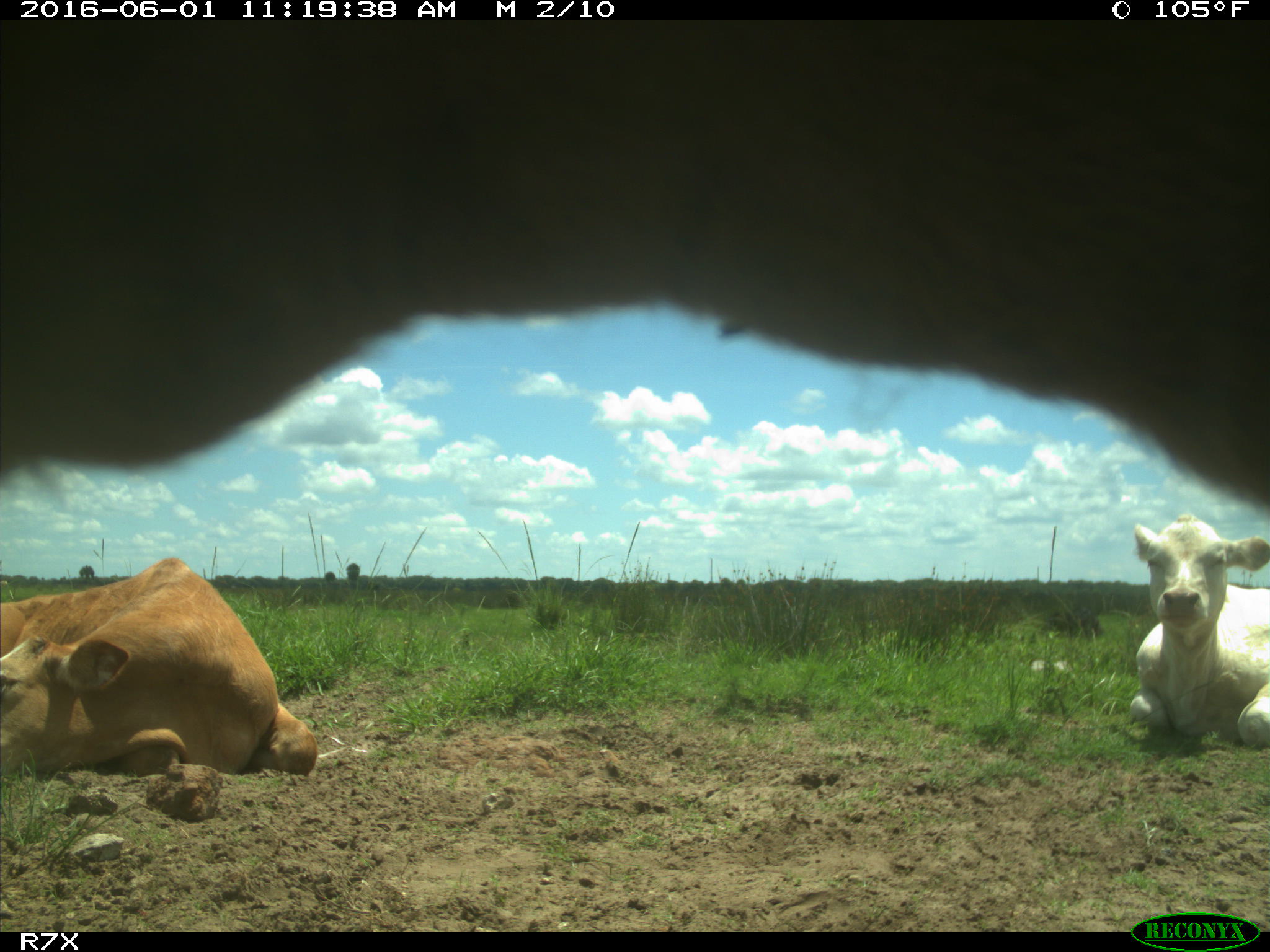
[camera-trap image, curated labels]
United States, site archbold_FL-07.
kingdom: Animalia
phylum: Chordata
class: Mammalia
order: Artiodactyla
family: Bovidae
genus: Bos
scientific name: Bos taurus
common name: domestic cow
Bos taurus (domestic cow).